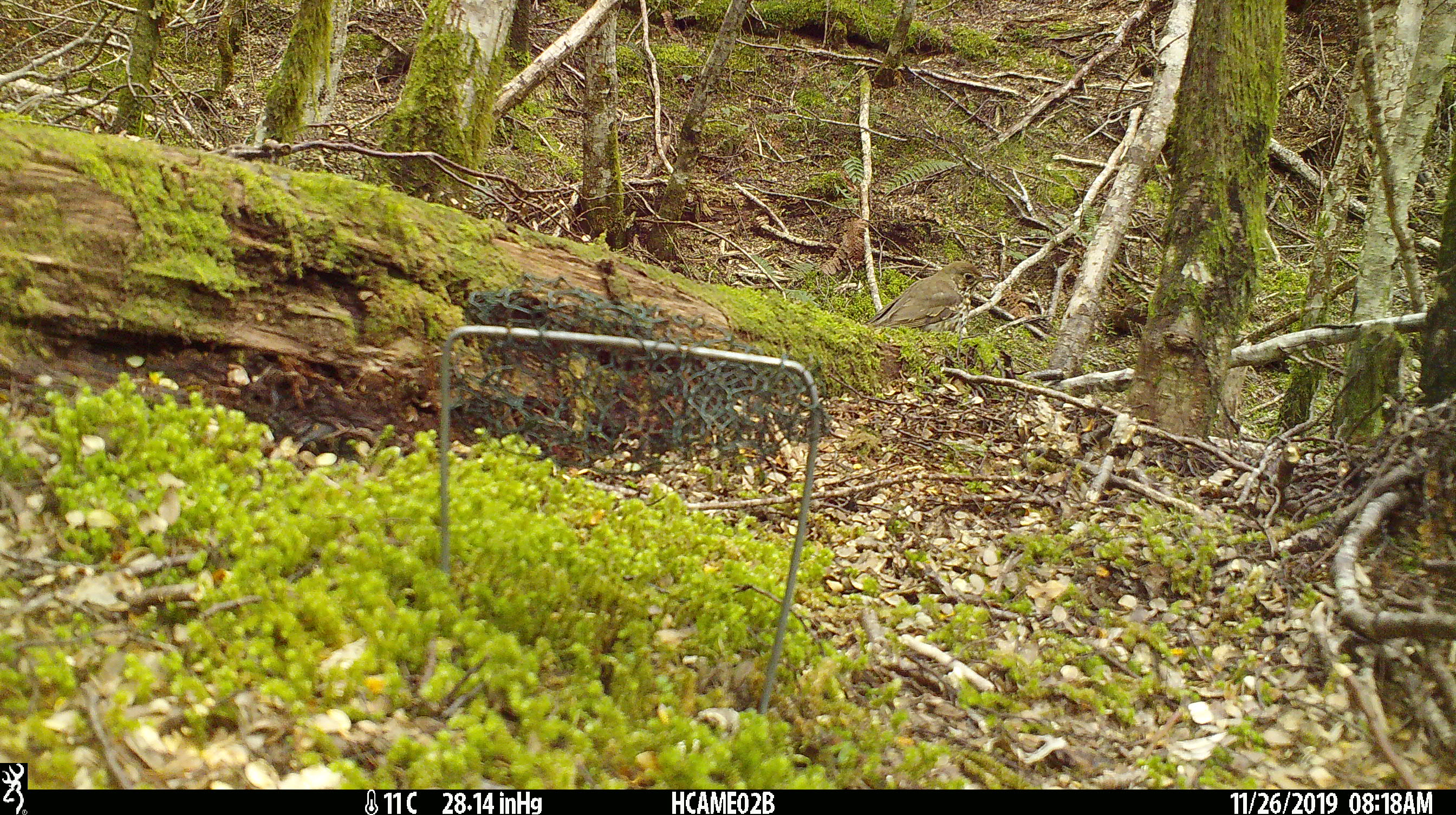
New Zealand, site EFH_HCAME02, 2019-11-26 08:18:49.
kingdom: Animalia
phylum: Chordata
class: Aves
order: Passeriformes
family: Turdidae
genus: Turdus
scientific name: Turdus philomelos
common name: song thrush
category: thrush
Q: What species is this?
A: Thrush (song thrush) (Turdus philomelos).